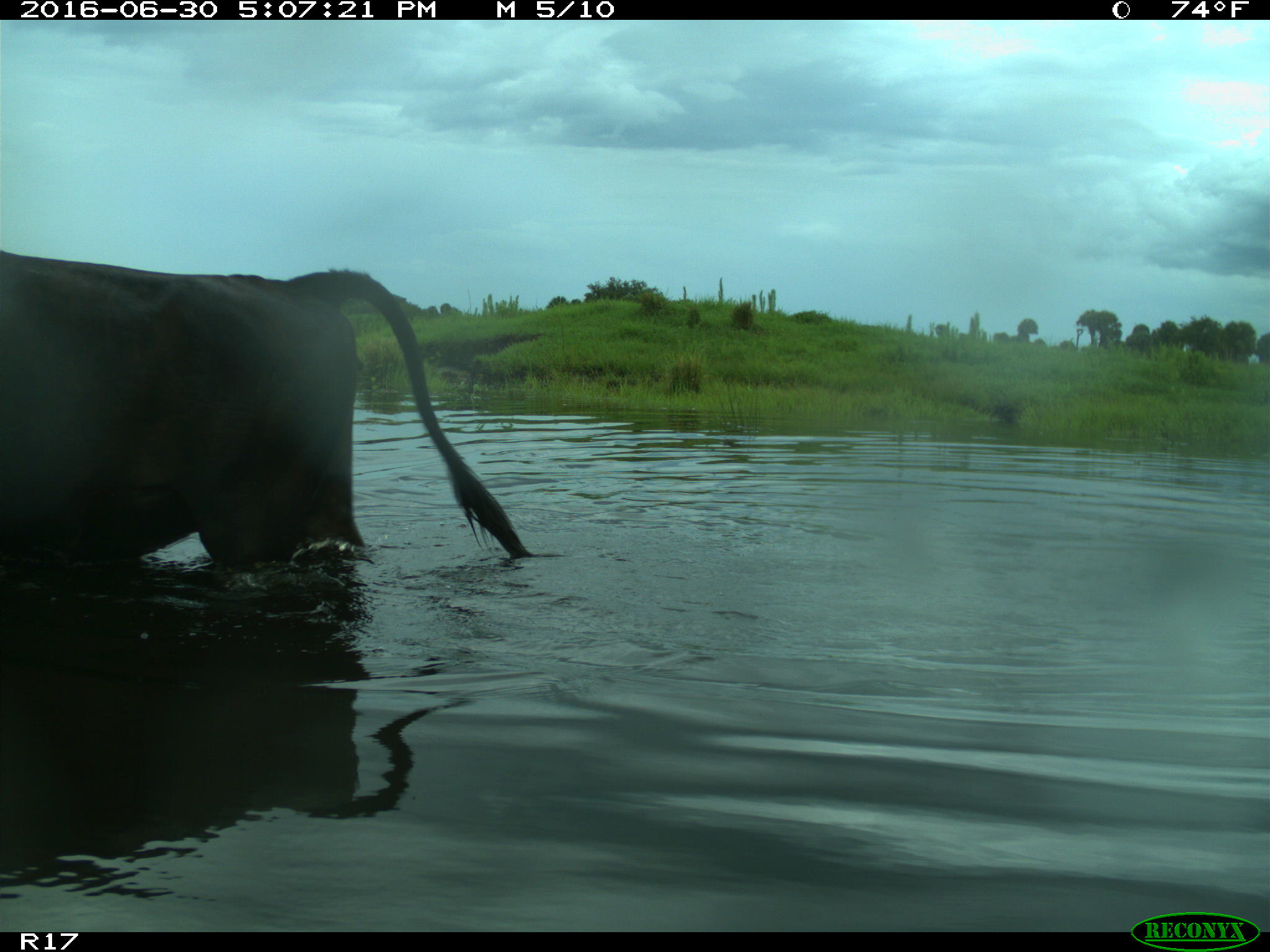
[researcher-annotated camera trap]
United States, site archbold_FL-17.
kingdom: Animalia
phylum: Chordata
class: Mammalia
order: Artiodactyla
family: Bovidae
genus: Bos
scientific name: Bos taurus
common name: domestic cow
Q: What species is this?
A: Bos taurus (domestic cow).